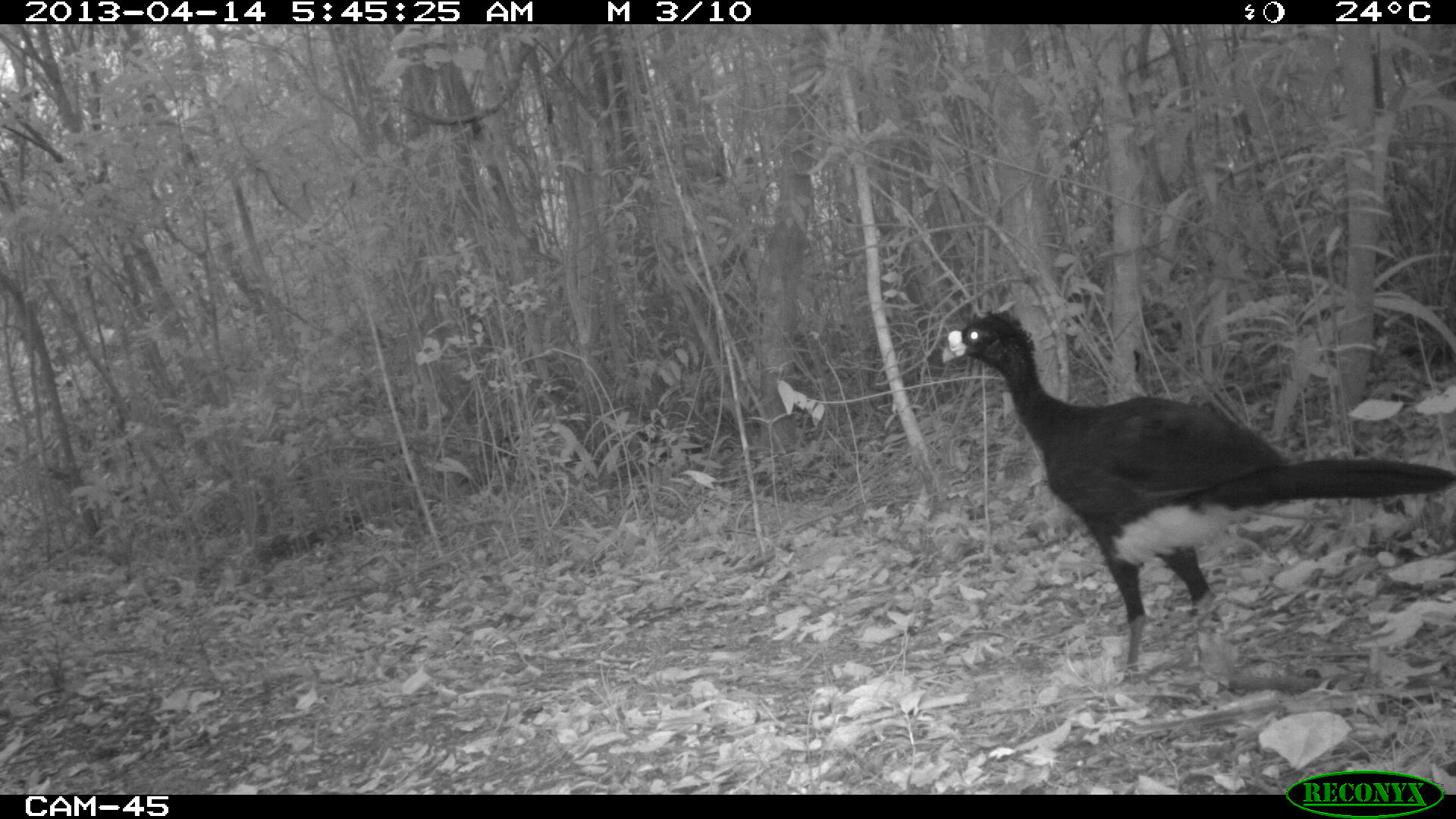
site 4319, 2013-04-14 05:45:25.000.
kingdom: Animalia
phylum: Chordata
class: Aves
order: Galliformes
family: Cracidae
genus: Crax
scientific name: Crax rubra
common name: great curassow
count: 1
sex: male